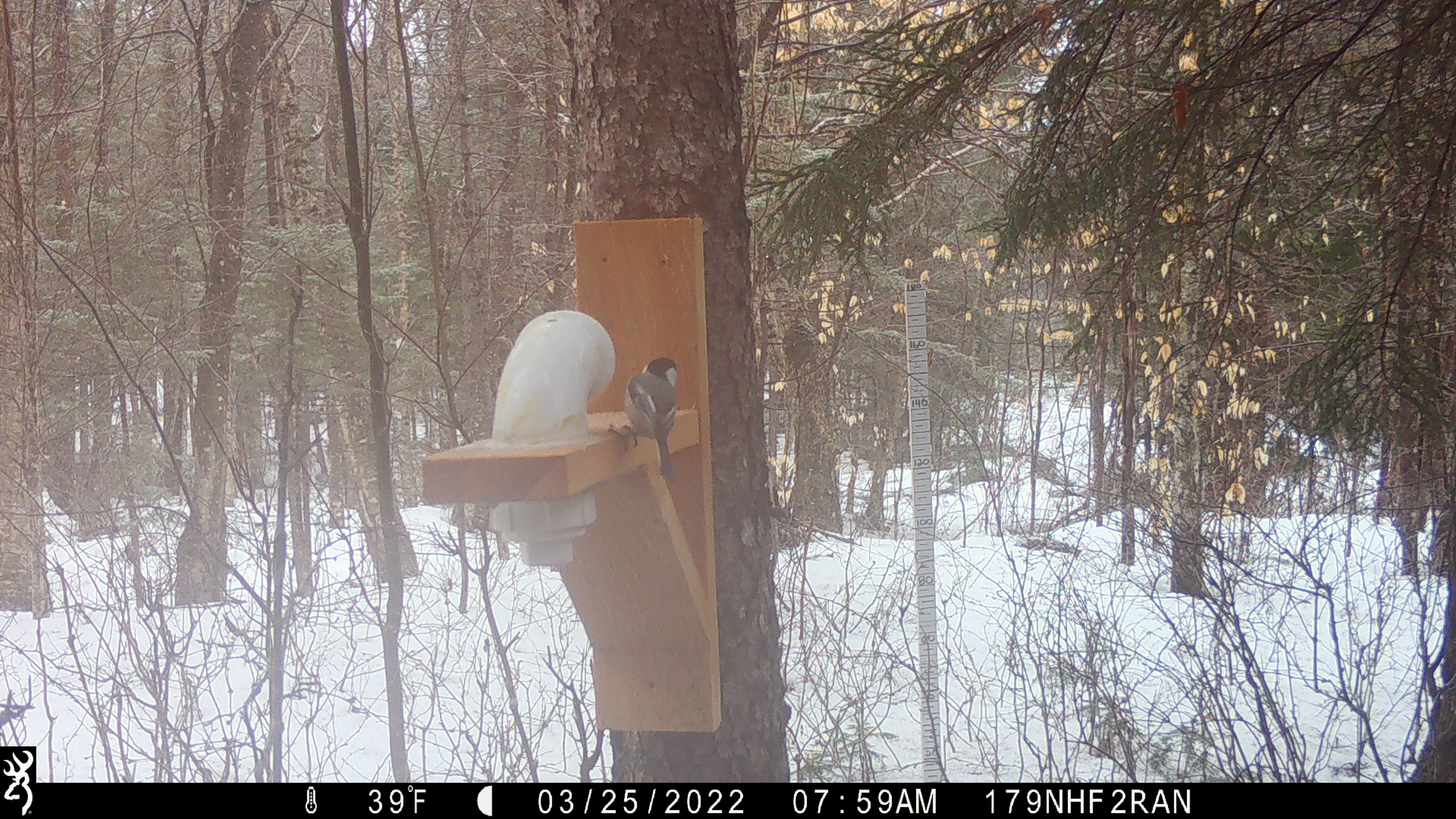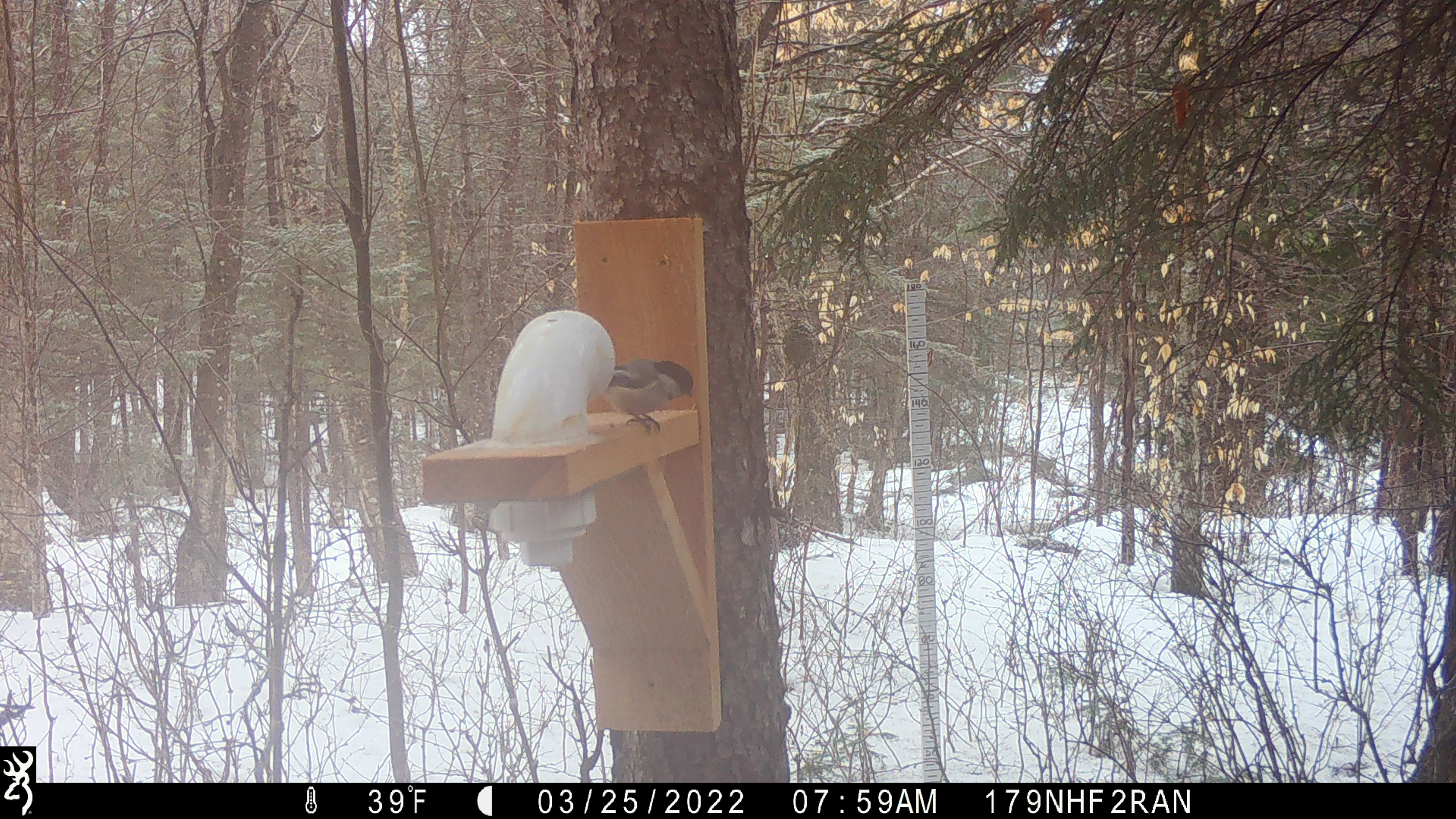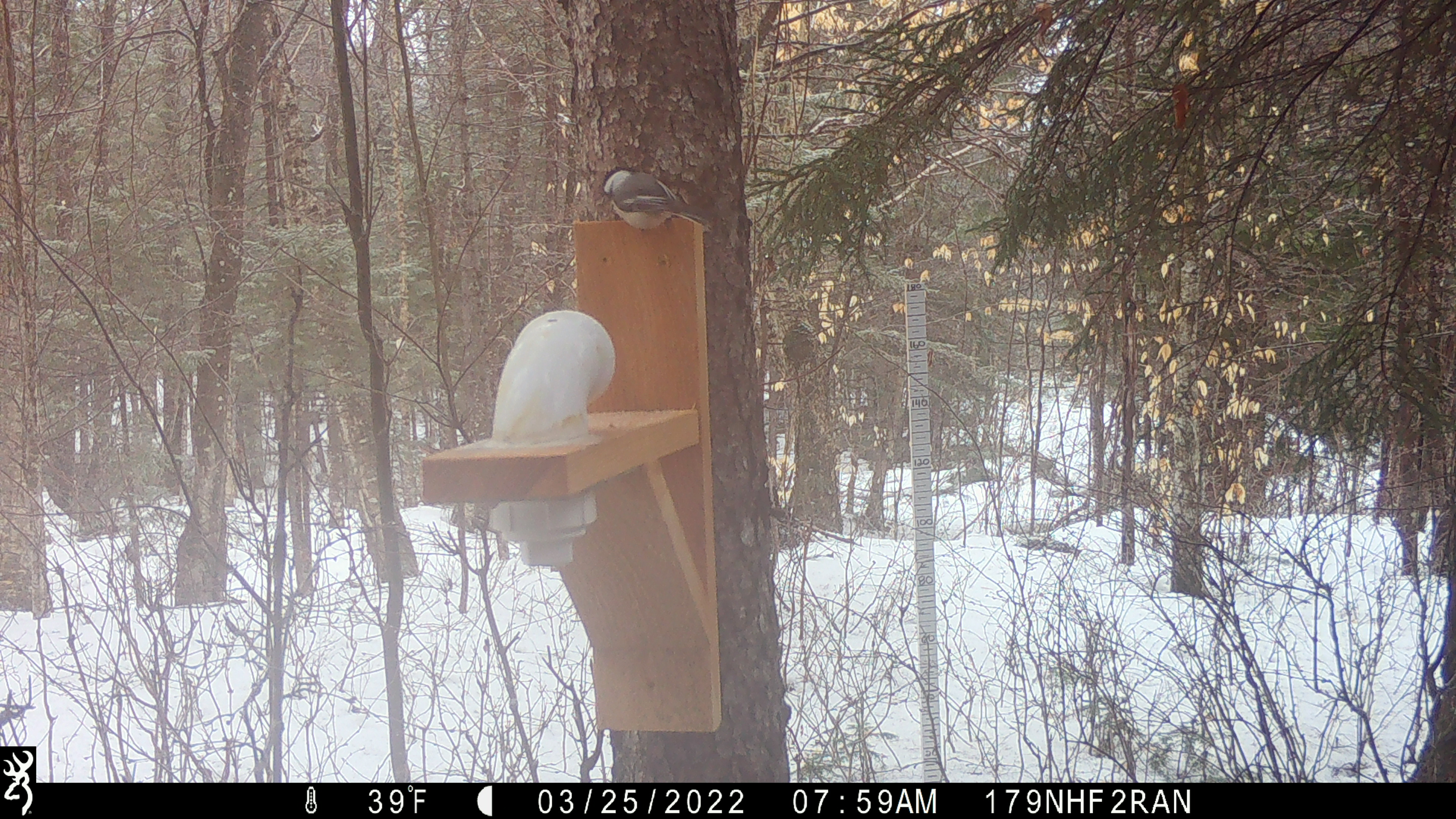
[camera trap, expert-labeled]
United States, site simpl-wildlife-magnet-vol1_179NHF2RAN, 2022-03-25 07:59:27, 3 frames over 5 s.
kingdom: Animalia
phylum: Chordata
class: Aves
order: Passeriformes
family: Paridae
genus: Poecile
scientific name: Poecile atricapillus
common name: black-capped chickadee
Black-capped chickadee (Poecile atricapillus).